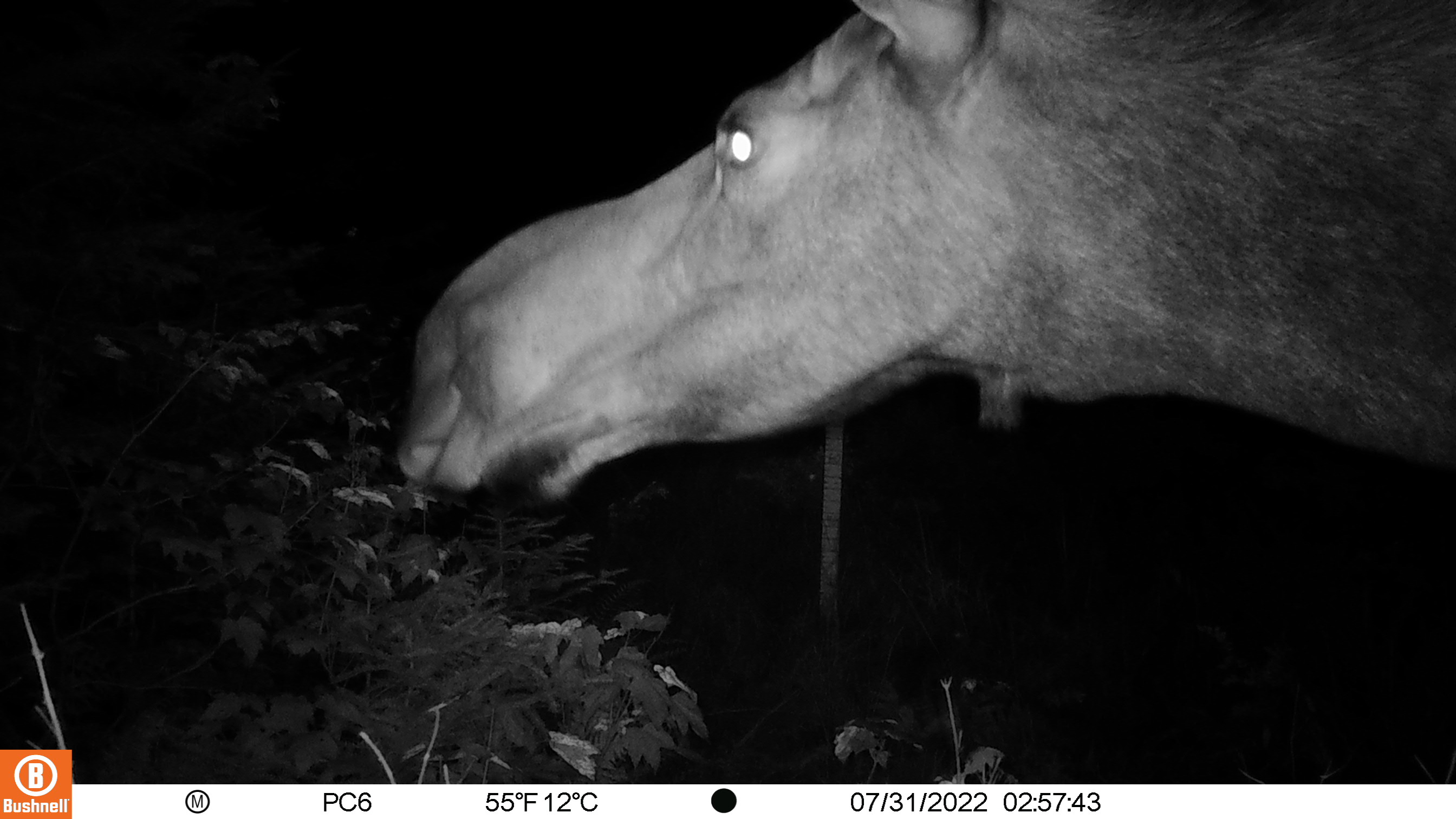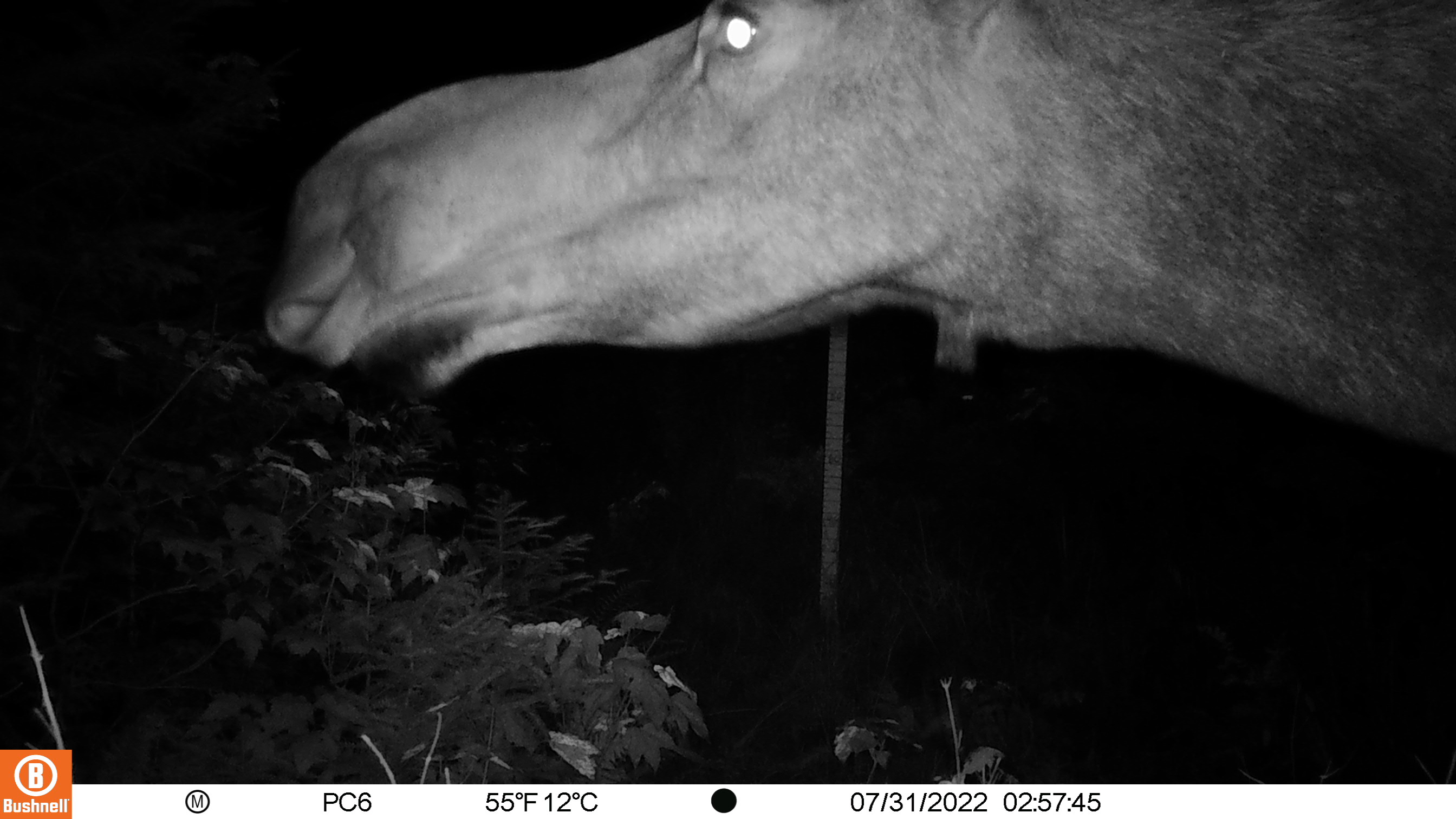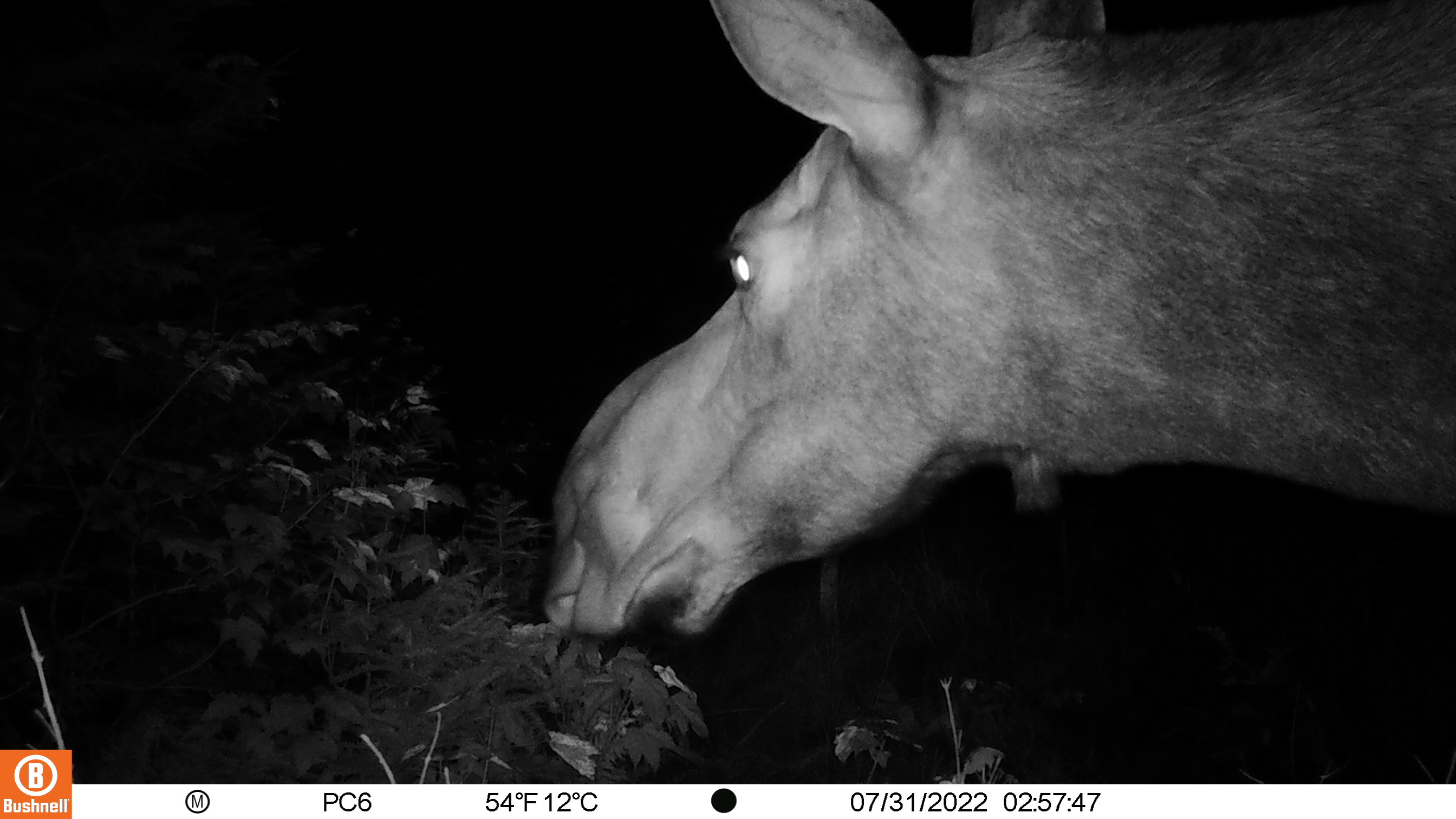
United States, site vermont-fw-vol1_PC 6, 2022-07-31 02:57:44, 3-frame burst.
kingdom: Animalia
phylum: Chordata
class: Mammalia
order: Artiodactyla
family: Cervidae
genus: Alces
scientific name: Alces alces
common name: moose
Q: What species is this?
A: Moose (Alces alces).